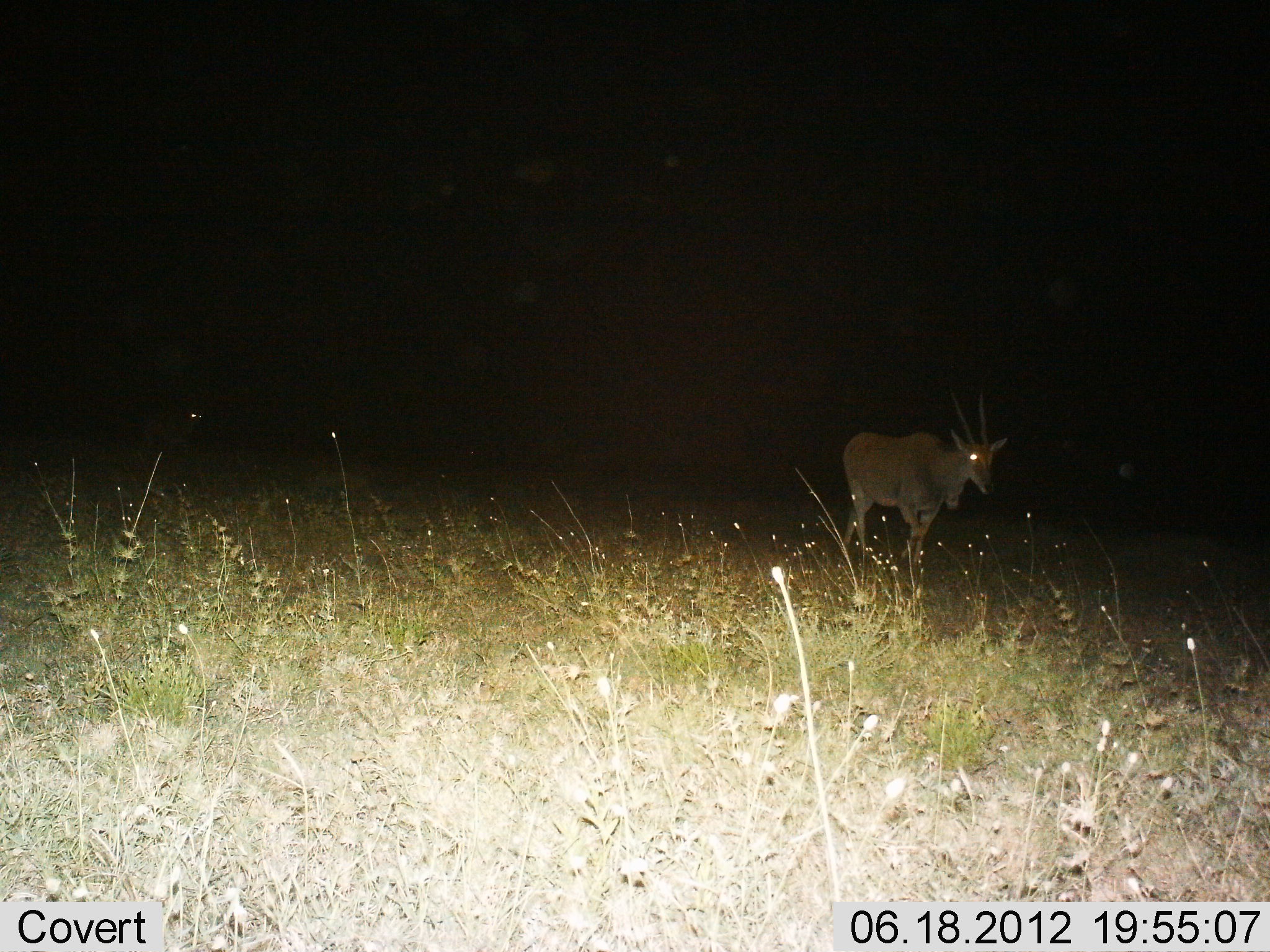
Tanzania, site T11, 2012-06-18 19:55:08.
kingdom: Animalia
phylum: Chordata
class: Mammalia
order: Artiodactyla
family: Bovidae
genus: Tragelaphus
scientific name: Tragelaphus oryx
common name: eland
Eland (Tragelaphus oryx), count 1. Behavior (volunteer vote fractions): standing 10%, resting 0%, moving 80%, interacting 0%. Young present (vote fraction): 0%. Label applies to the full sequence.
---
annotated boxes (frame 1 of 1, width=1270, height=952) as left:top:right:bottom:
animal: 840:389:1008:573